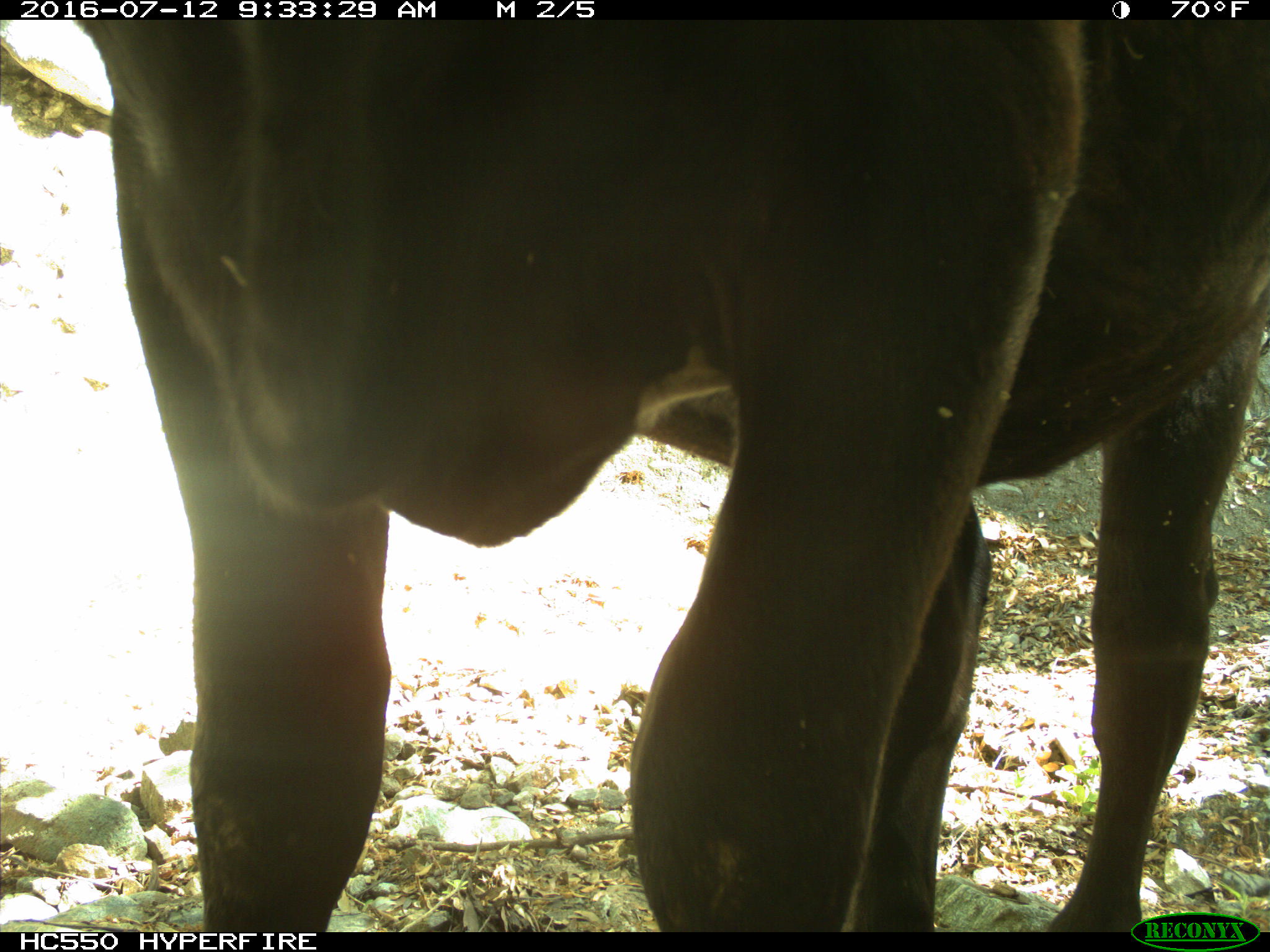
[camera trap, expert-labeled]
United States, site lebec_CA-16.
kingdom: Animalia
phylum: Chordata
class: Mammalia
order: Artiodactyla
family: Bovidae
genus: Bos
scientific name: Bos taurus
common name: domestic cow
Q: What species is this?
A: Bos taurus (domestic cow).